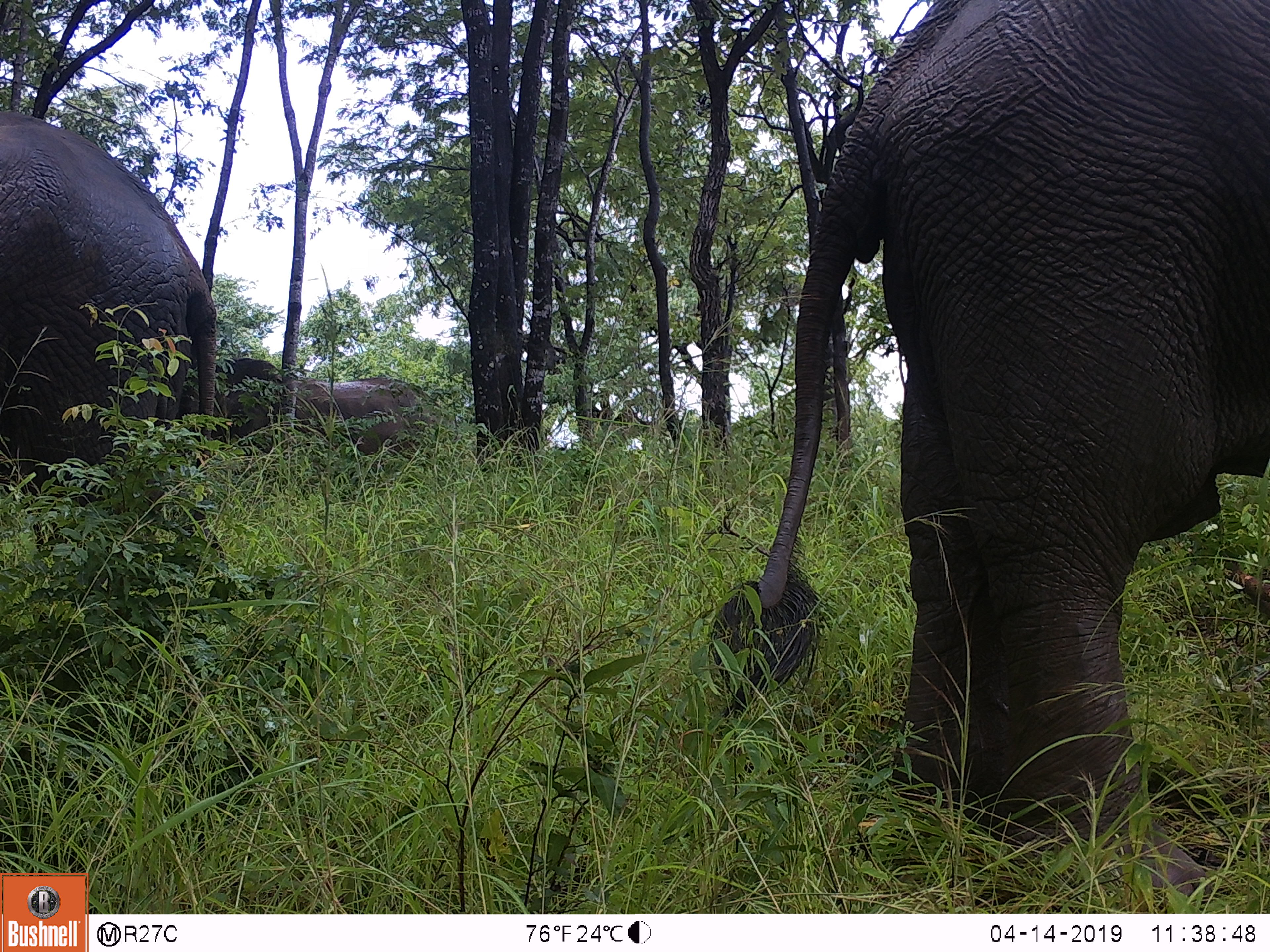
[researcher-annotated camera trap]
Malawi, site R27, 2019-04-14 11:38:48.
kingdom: Animalia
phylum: Chordata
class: Mammalia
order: Proboscidea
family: Elephantidae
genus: Loxodonta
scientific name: Loxodonta africana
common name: african savanna elephant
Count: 3.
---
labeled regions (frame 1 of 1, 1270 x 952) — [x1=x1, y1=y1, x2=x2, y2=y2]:
african savanna elephant: [x1=683, y1=1, x2=1270, y2=913]; [x1=0, y1=100, x2=229, y2=528]; [x1=155, y1=331, x2=475, y2=479]